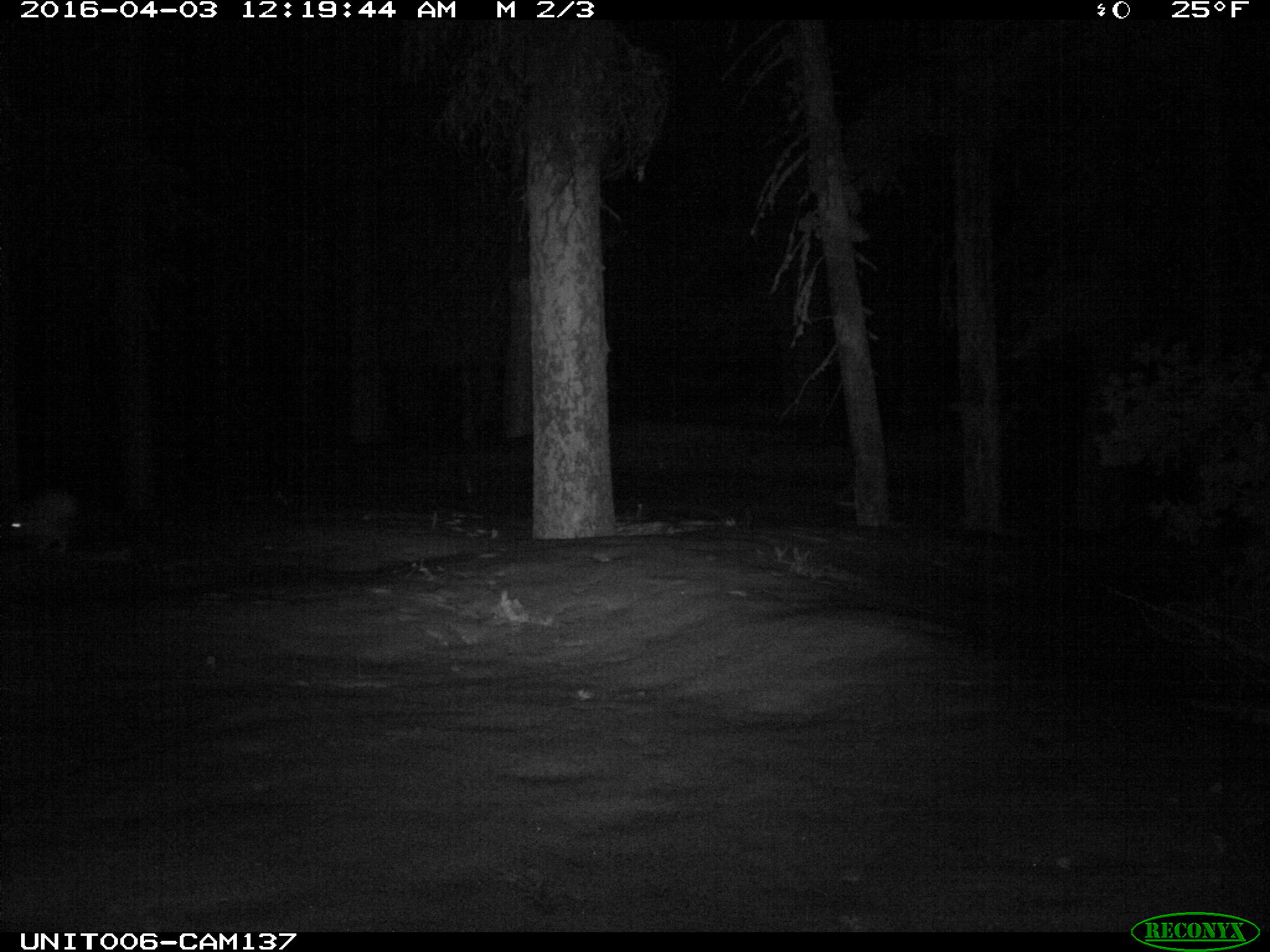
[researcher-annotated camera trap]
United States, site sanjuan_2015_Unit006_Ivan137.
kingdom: Animalia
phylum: Chordata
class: Mammalia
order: Lagomorpha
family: Leporidae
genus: Lepus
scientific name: Lepus americanus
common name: snowshoe hare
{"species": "Lepus americanus (snowshoe hare)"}